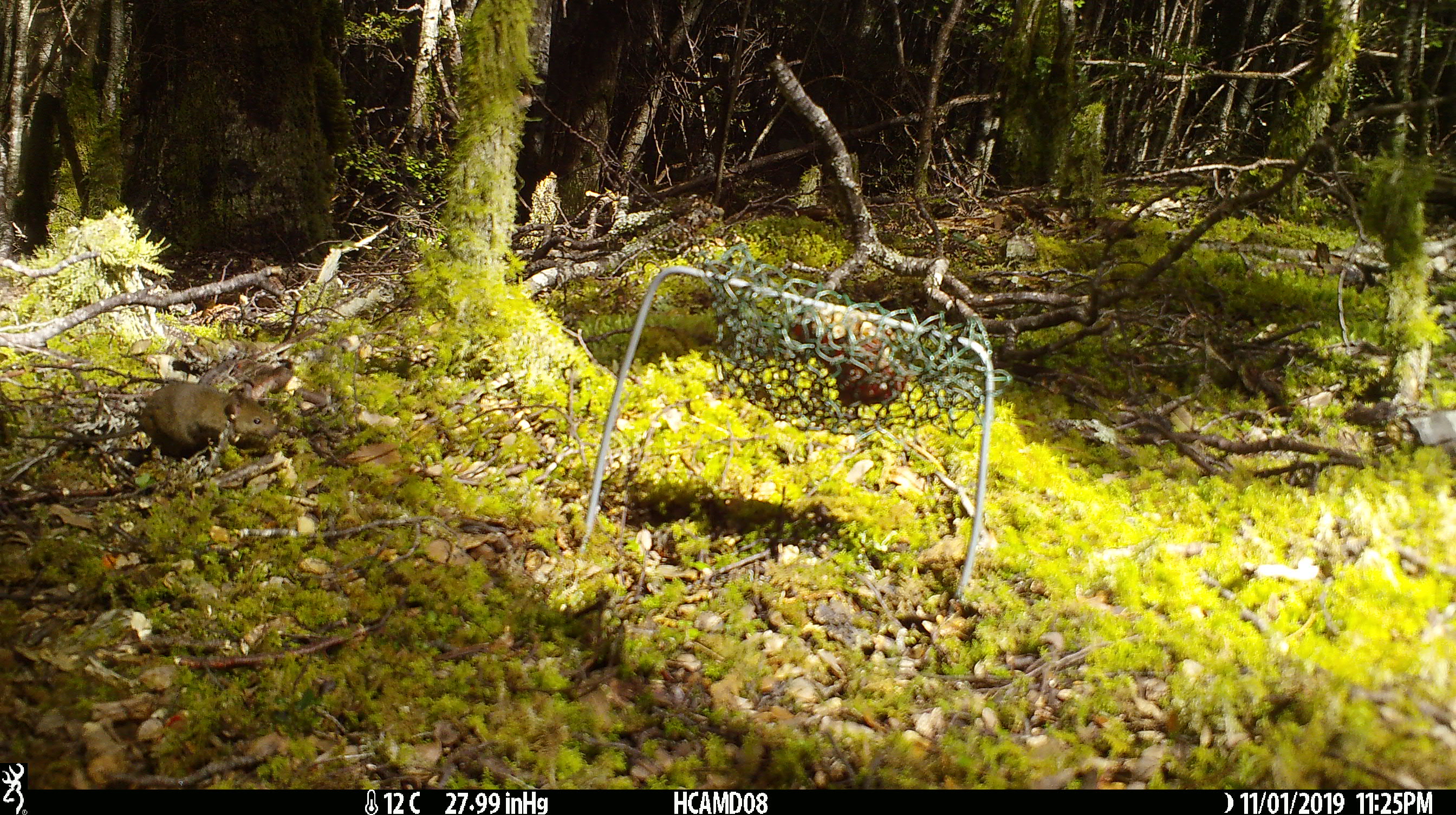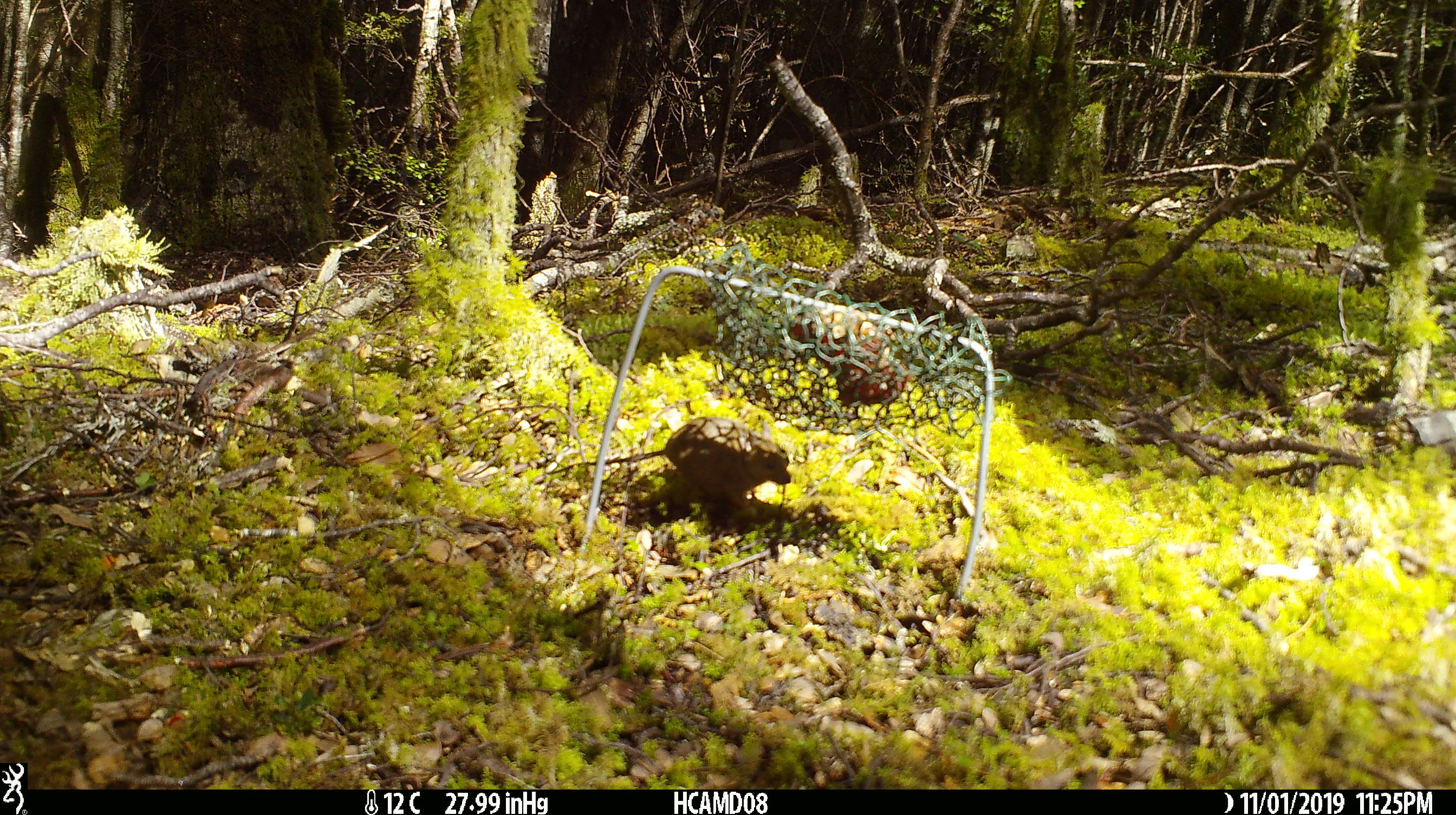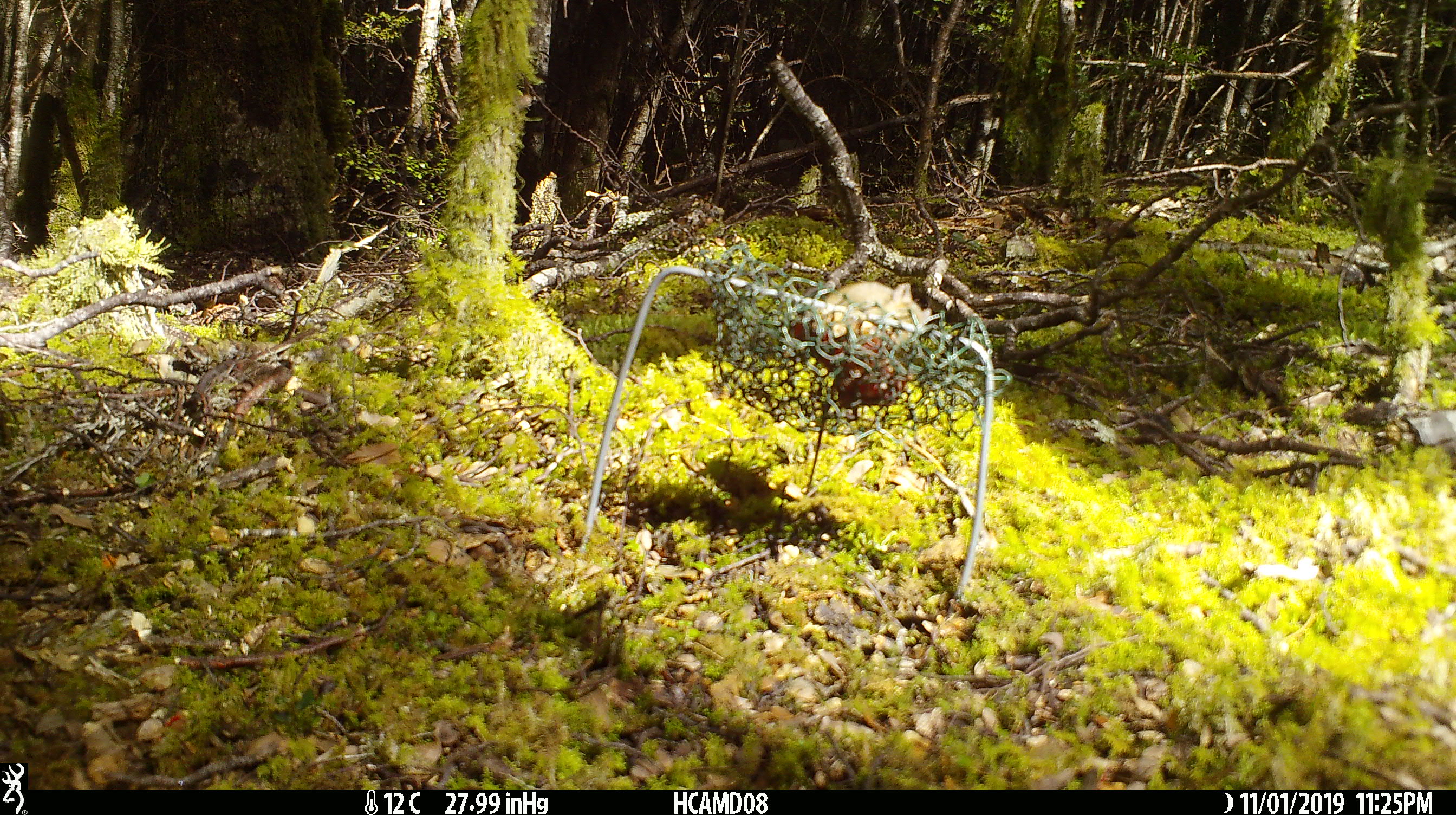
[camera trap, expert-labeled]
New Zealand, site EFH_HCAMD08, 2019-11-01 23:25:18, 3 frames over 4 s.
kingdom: Animalia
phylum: Chordata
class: Mammalia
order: Rodentia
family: Muridae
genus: Mus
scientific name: Mus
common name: mouse